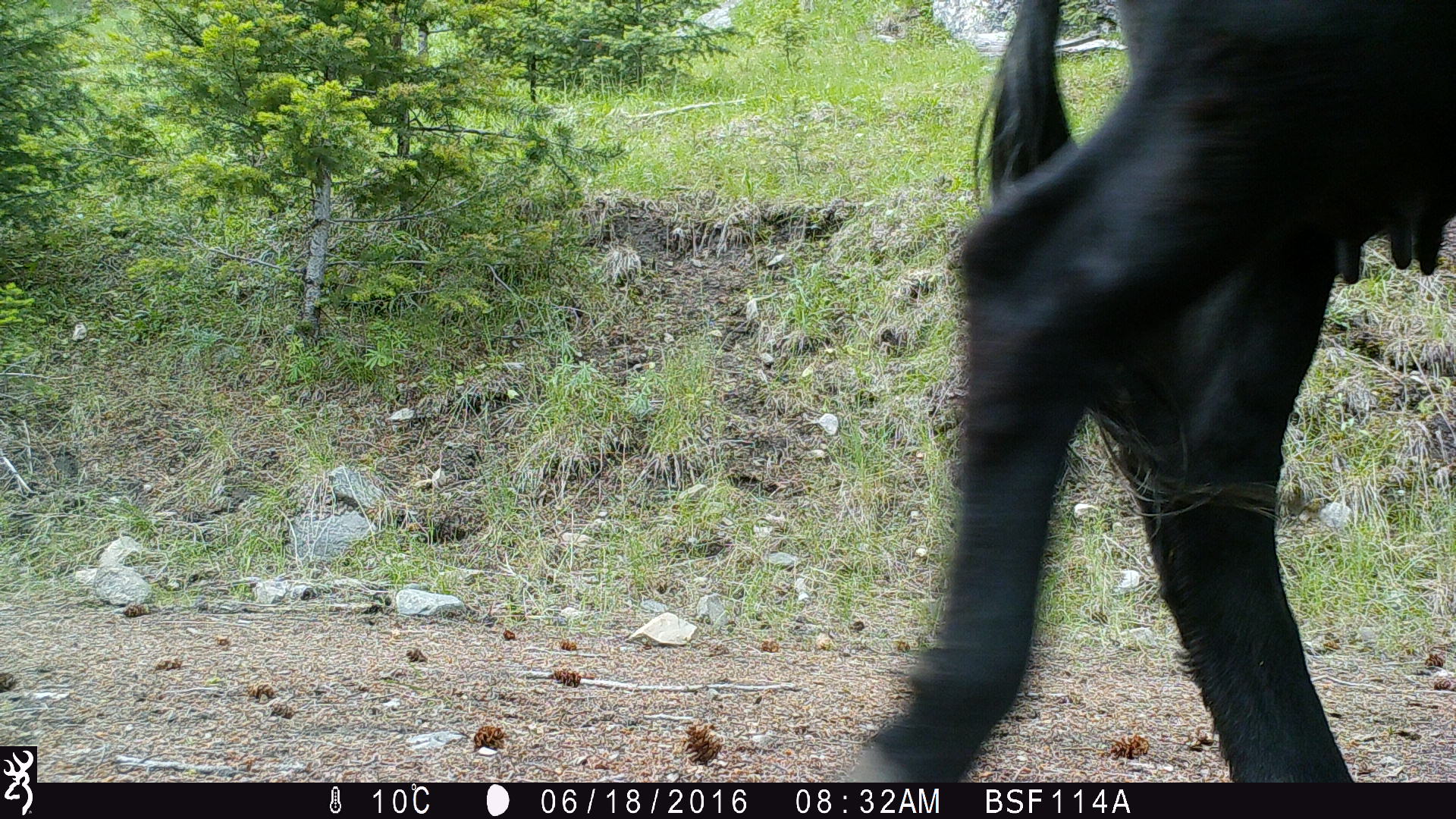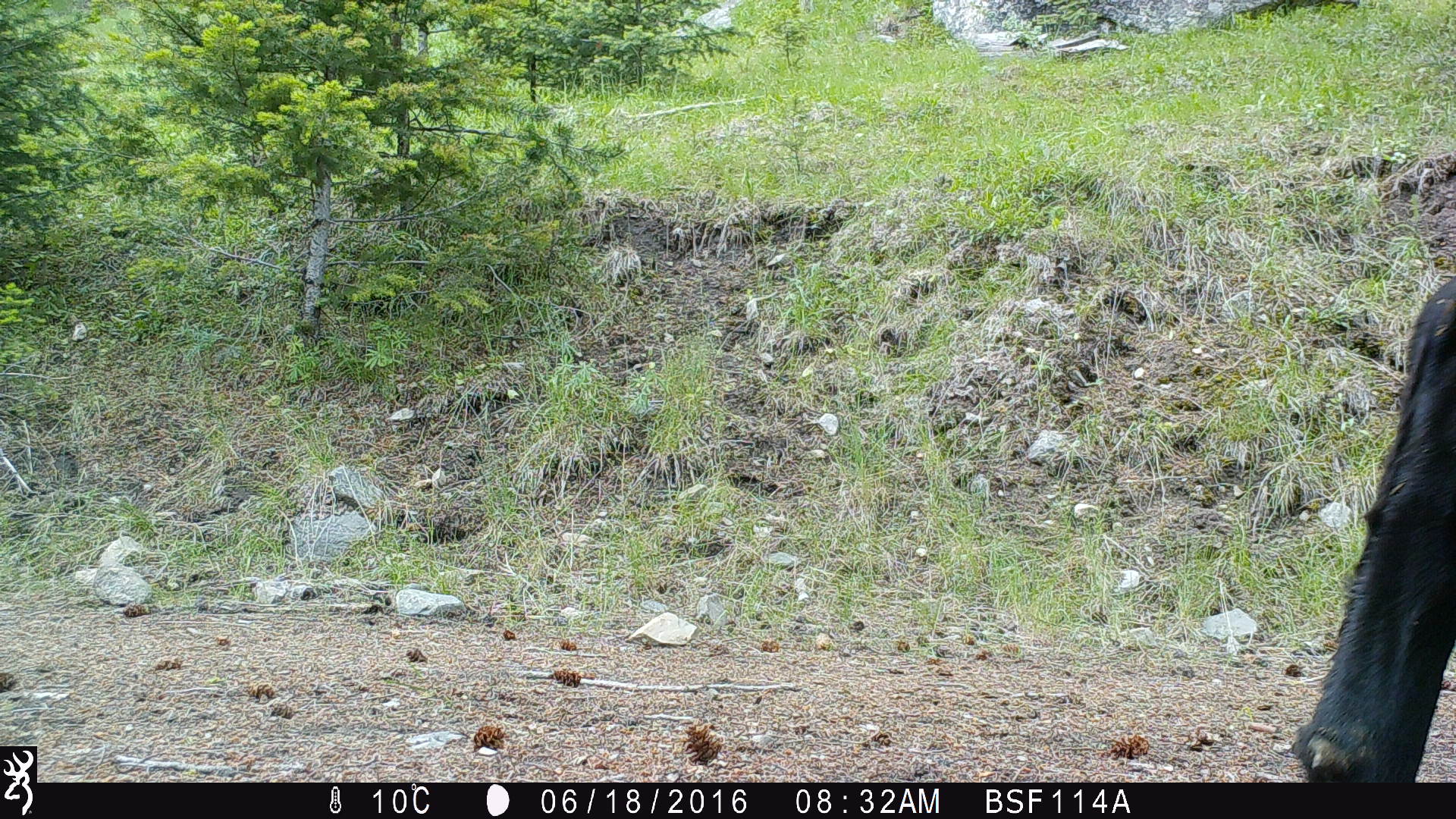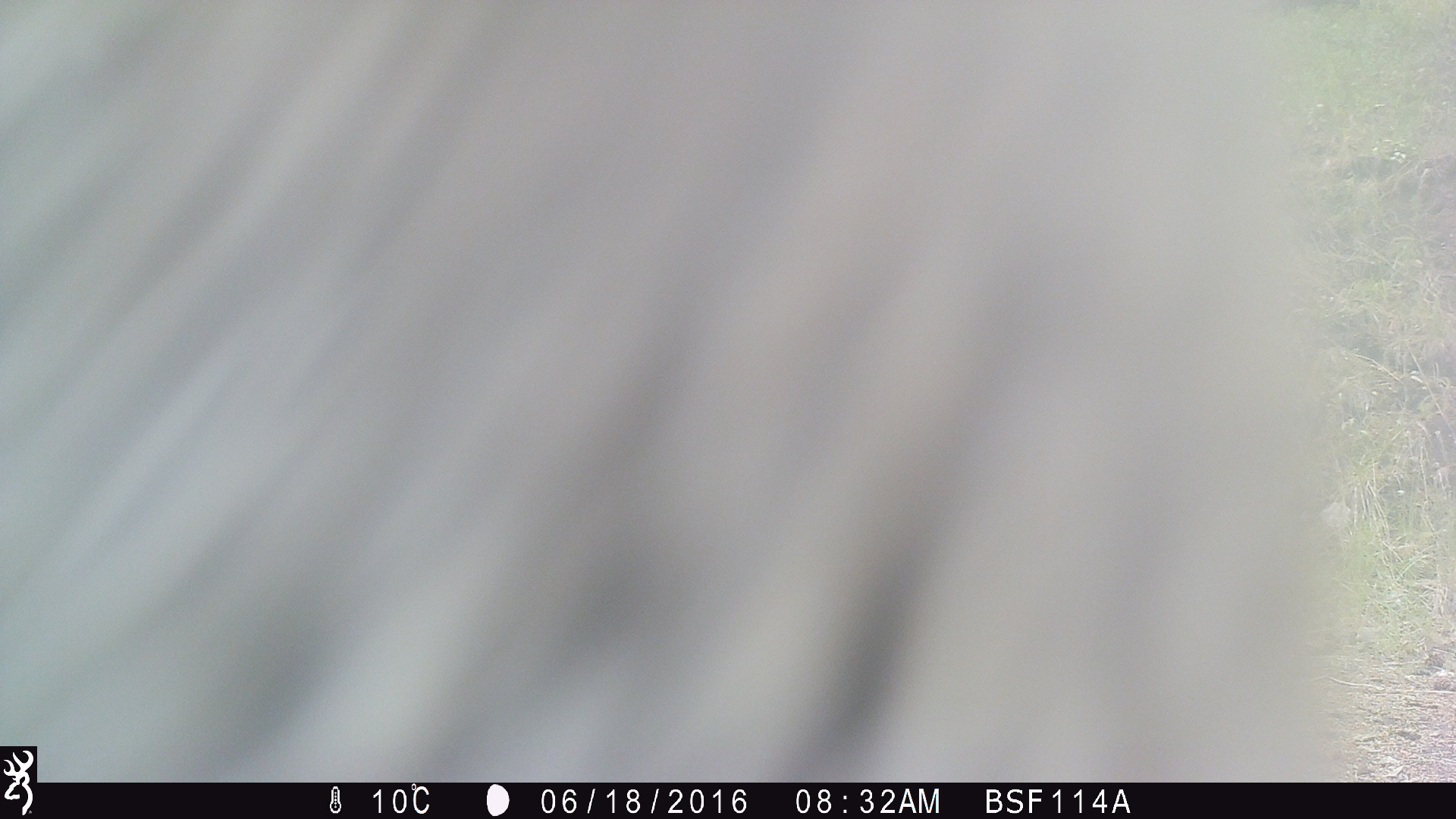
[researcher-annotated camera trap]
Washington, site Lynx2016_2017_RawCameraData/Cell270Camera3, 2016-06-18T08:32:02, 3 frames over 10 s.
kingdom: Animalia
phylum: Chordata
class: Mammalia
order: Artiodactyla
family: Bovidae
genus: Bos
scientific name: Bos taurus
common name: domestic cattle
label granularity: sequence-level